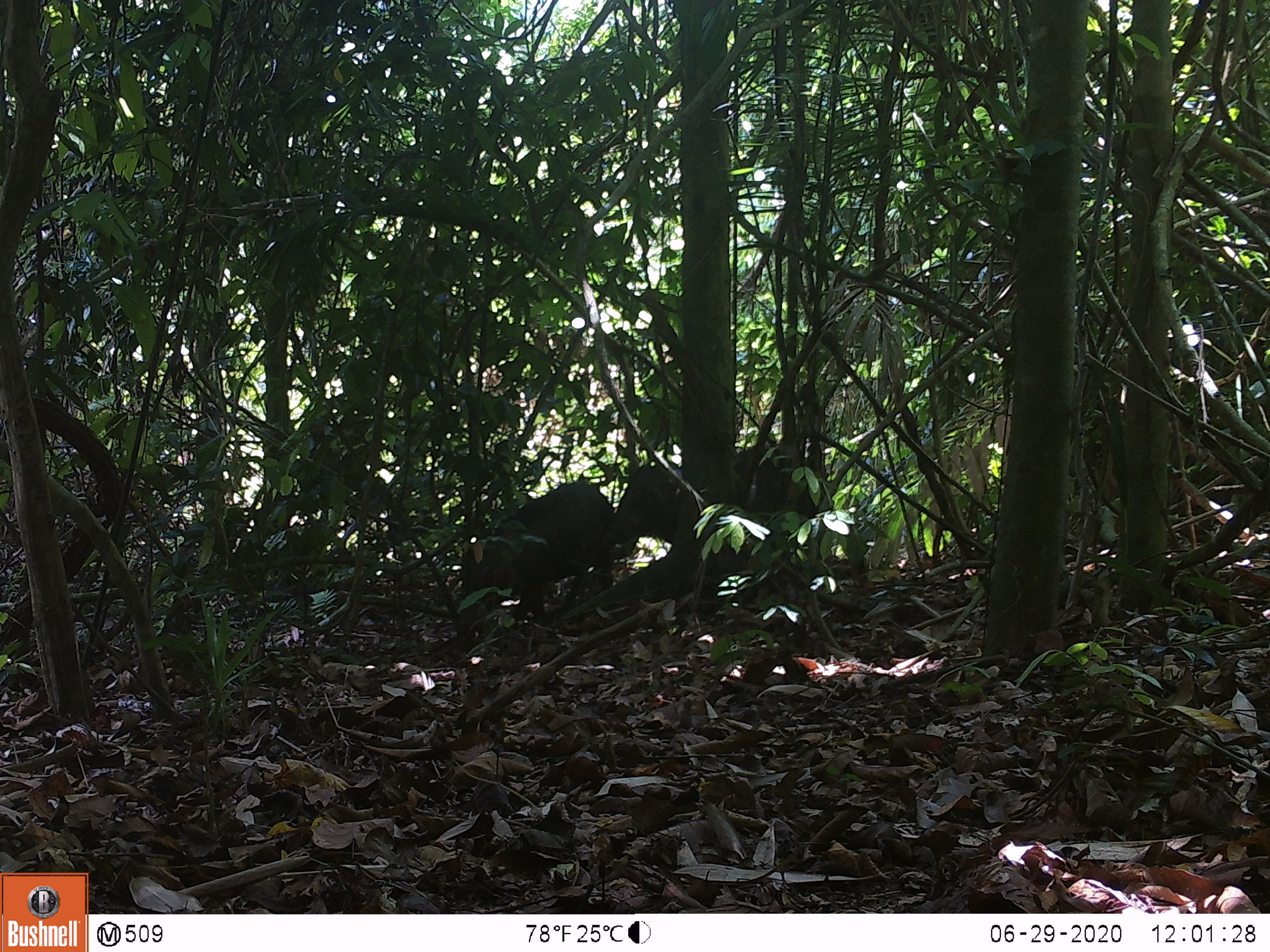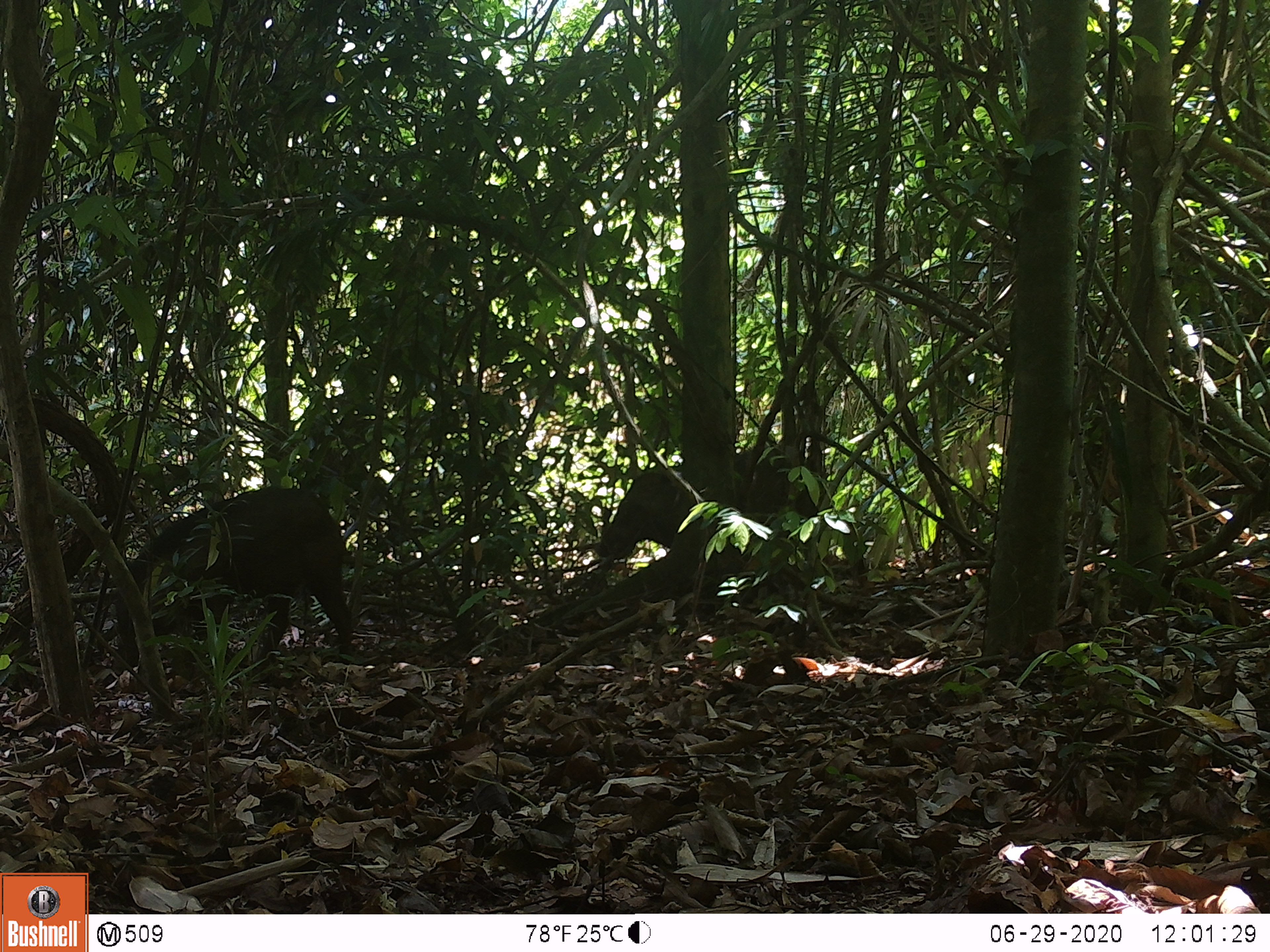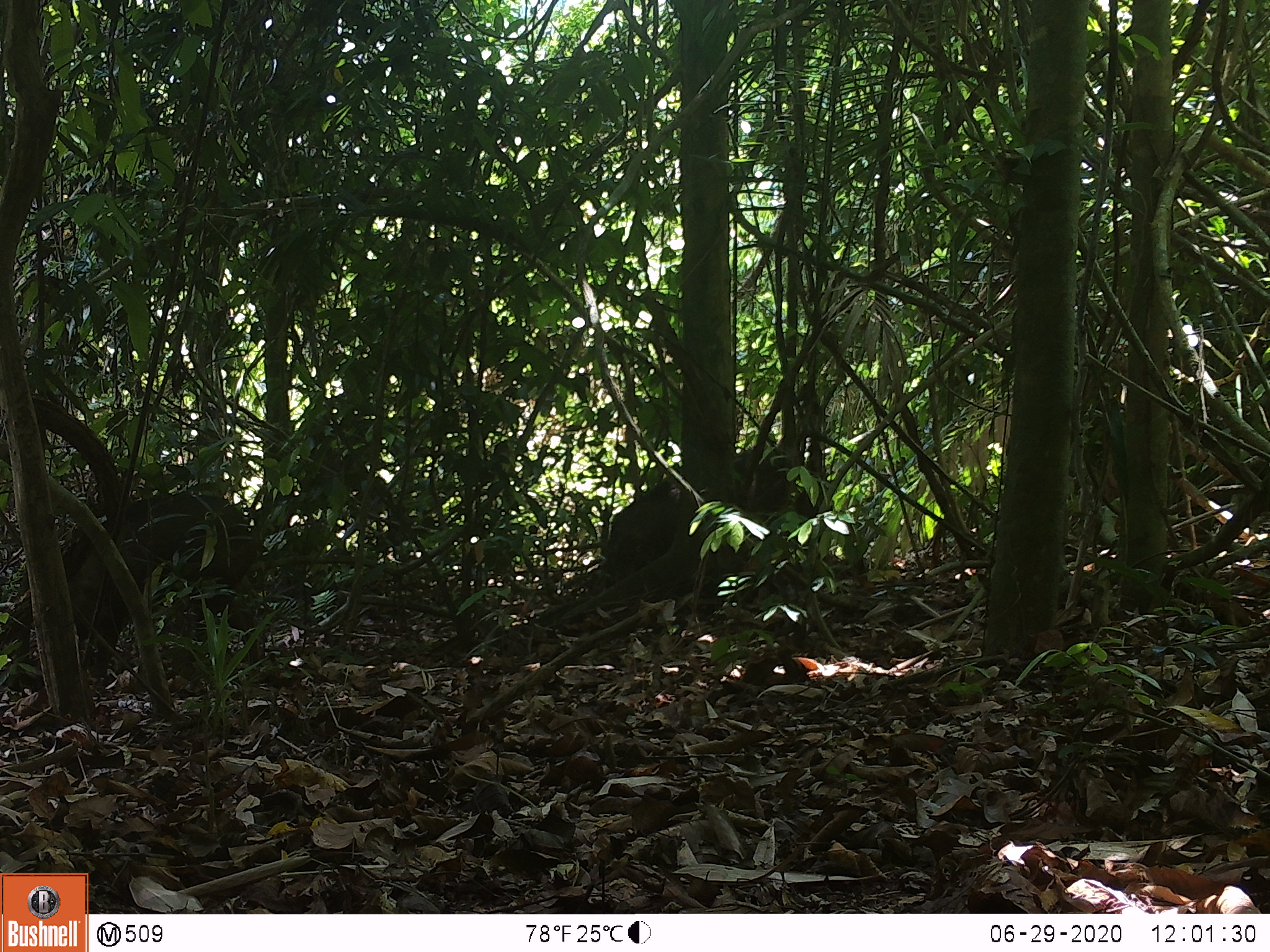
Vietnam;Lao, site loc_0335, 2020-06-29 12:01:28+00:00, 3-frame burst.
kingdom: Animalia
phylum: Chordata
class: Mammalia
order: Artiodactyla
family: Suidae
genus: Sus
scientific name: Sus scrofa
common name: eurasian wild pig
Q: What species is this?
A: Eurasian wild pig (Sus scrofa).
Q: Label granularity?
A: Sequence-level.